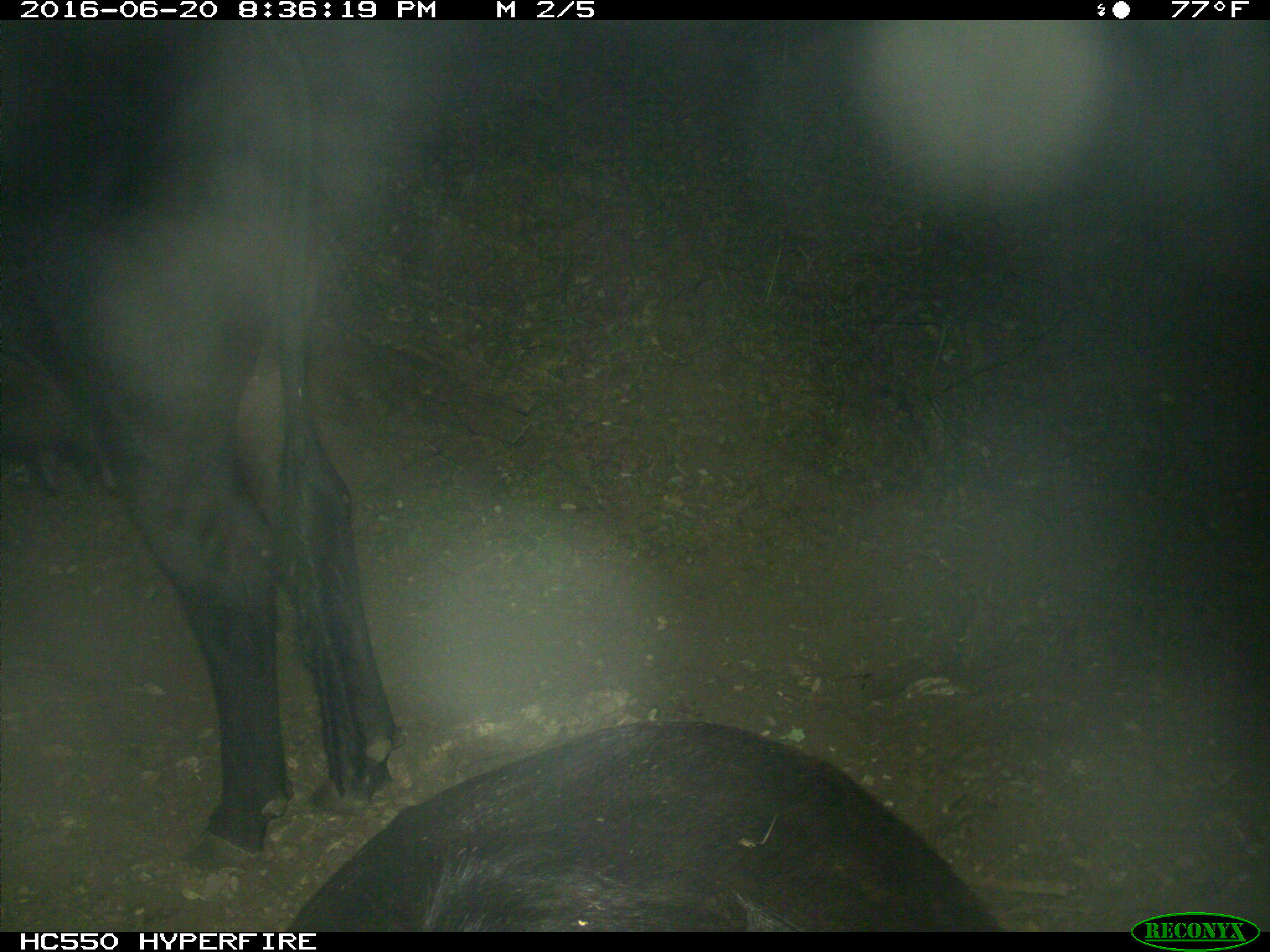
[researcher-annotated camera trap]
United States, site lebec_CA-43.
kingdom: Animalia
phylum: Chordata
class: Mammalia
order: Artiodactyla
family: Bovidae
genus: Bos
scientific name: Bos taurus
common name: domestic cow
Bos taurus (domestic cow).